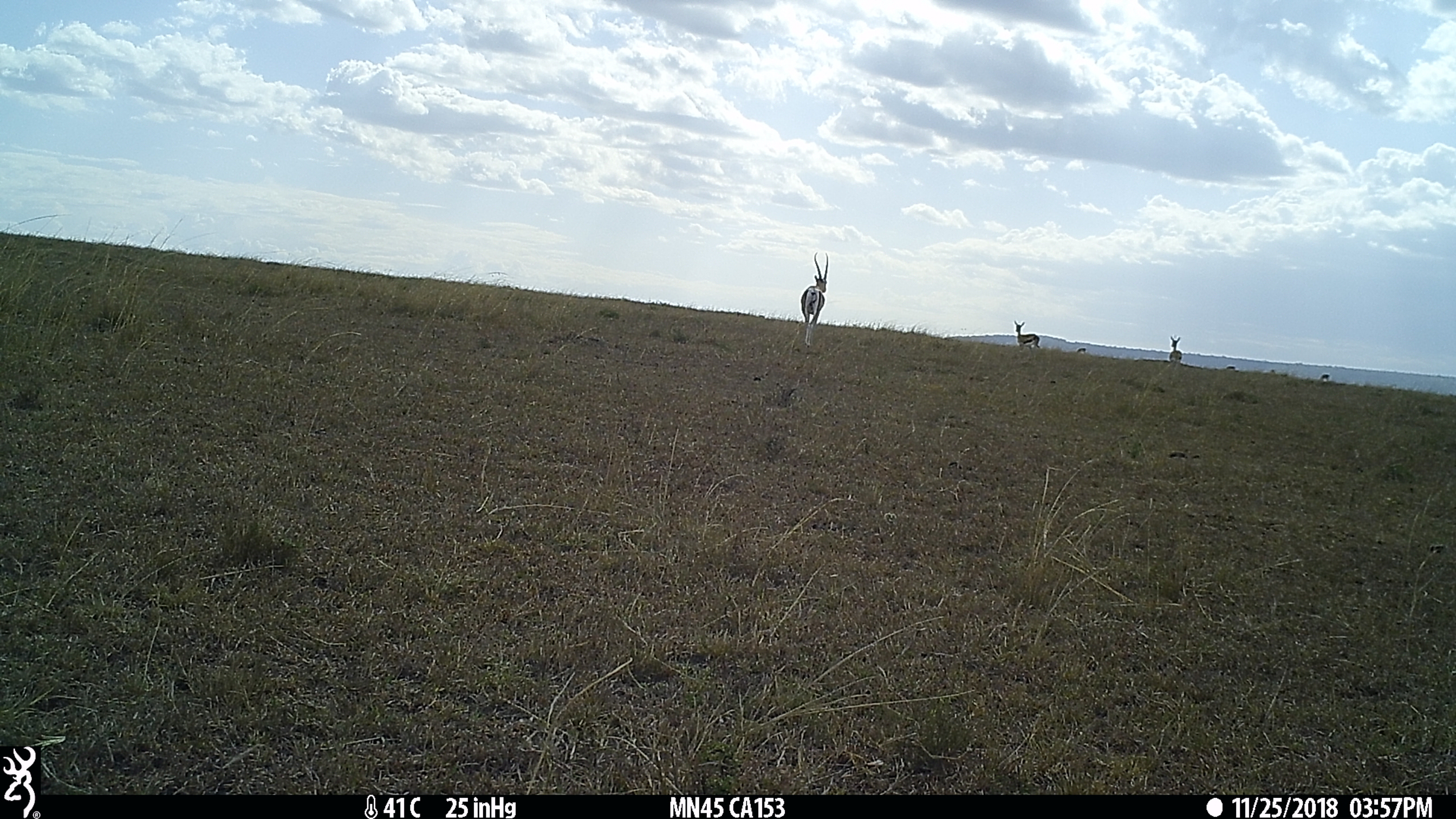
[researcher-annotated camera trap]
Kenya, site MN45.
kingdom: Animalia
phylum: Chordata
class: Mammalia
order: Artiodactyla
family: Bovidae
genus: Eudorcas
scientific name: Eudorcas thomsonii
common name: thomon's gazelle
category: gazelle thomsons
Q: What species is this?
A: Gazelle thomsons (thomon's gazelle) (Eudorcas thomsonii).